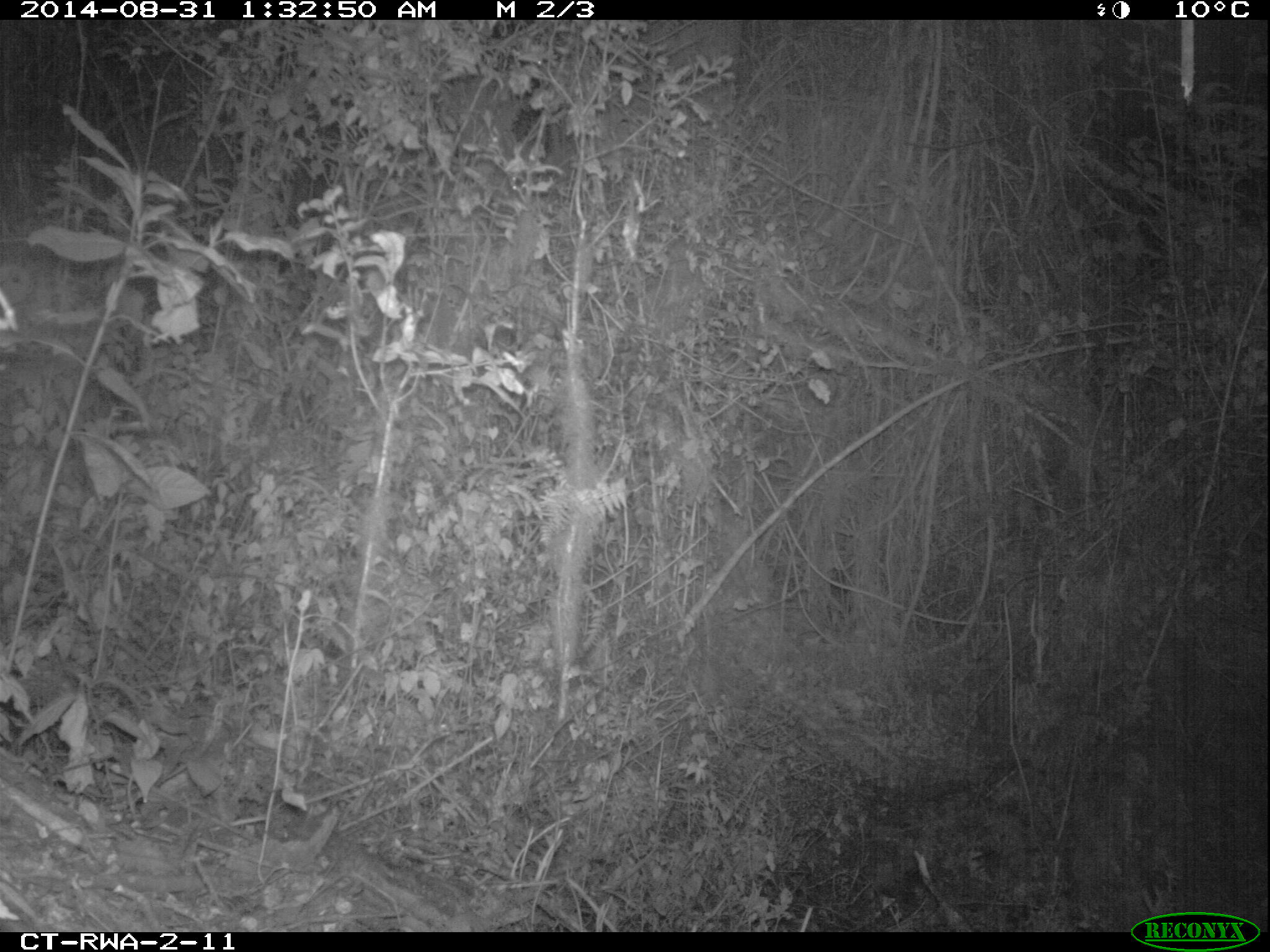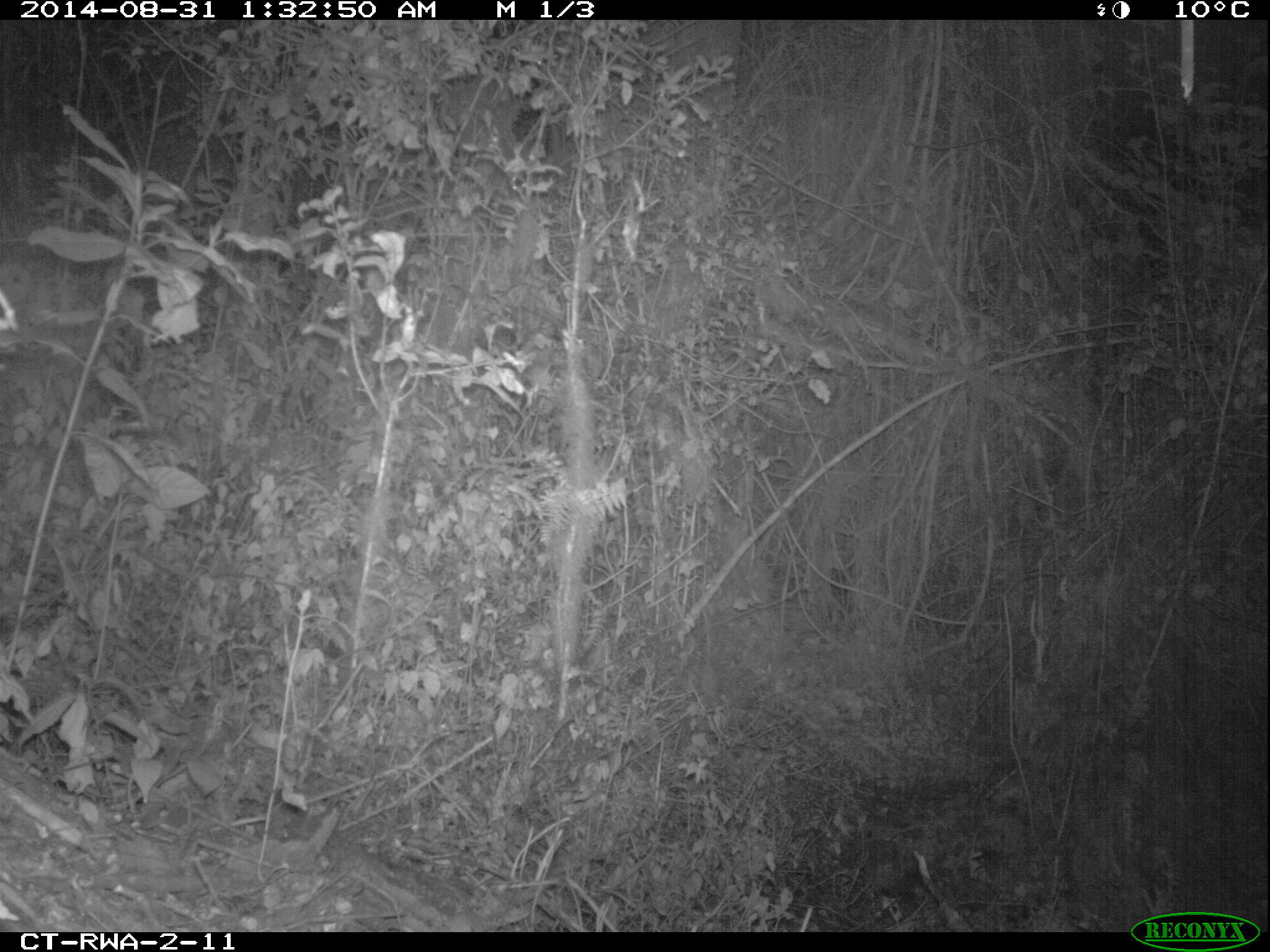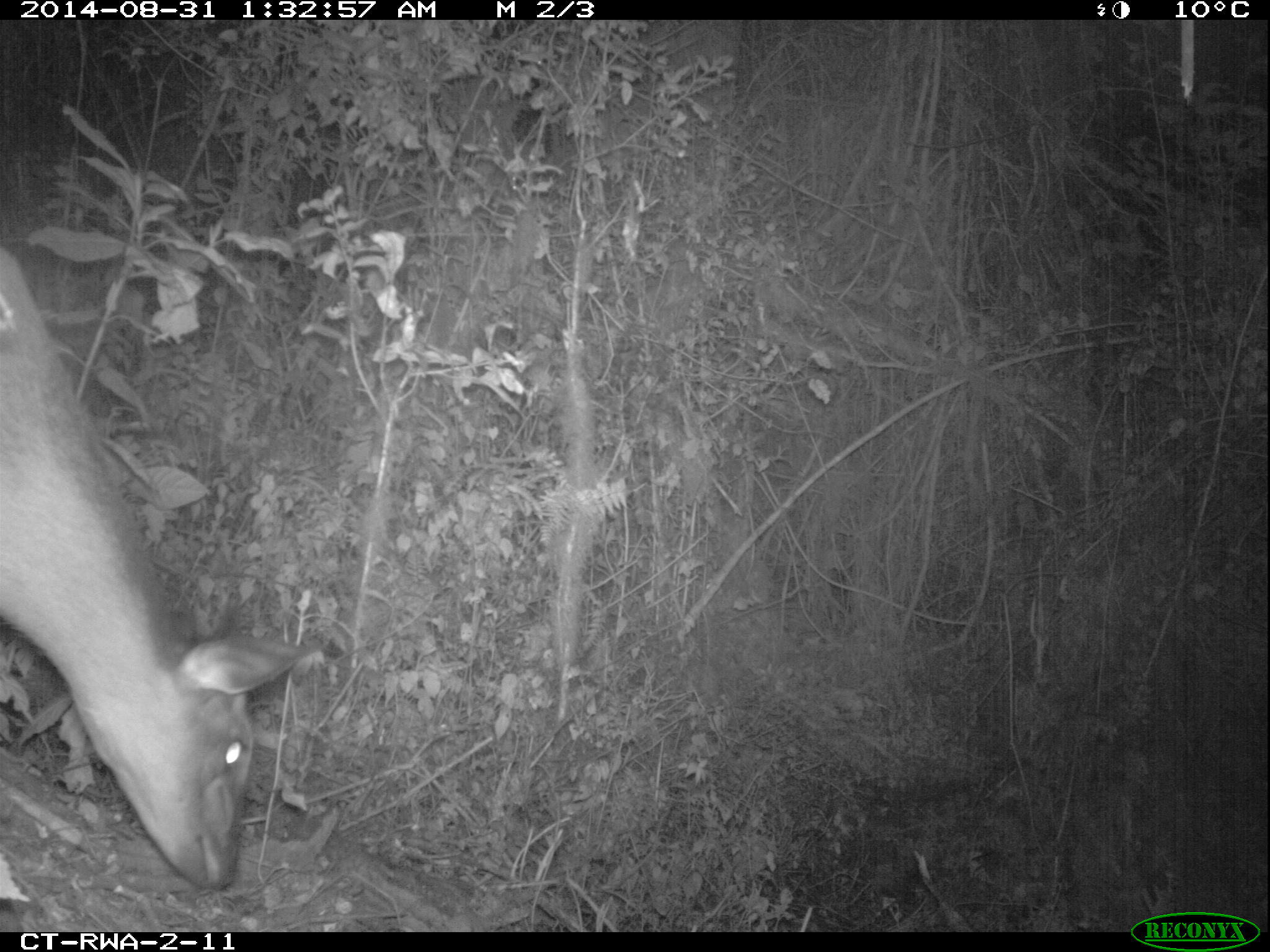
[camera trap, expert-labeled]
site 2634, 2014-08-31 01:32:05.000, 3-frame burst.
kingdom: Animalia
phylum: Chordata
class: Mammalia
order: Artiodactyla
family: Bovidae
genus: Cephalophus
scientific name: Cephalophus nigrifrons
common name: black-fronted duiker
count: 1